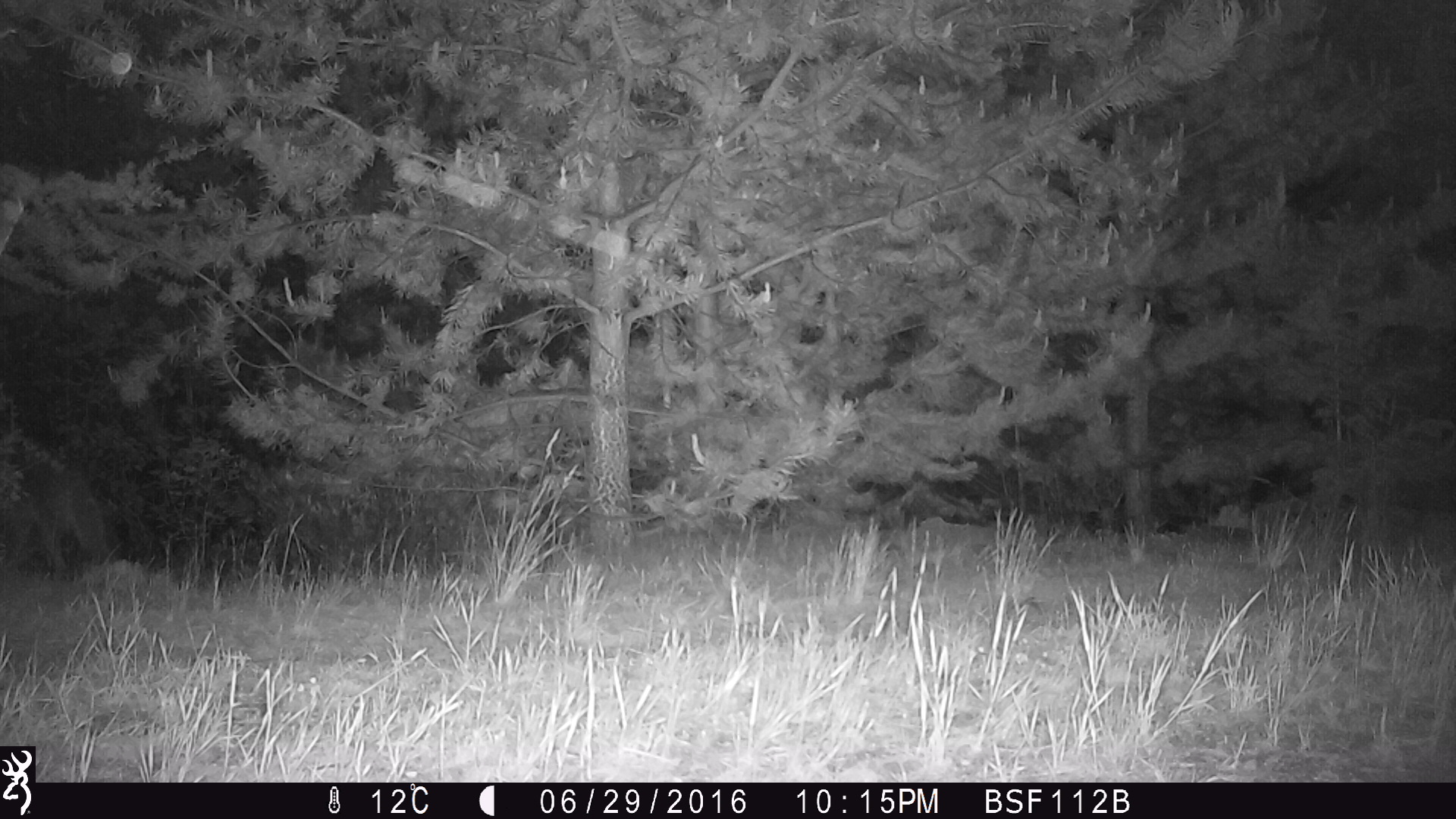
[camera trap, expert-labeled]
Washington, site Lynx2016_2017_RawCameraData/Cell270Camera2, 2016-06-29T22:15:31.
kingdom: Animalia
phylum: Chordata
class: Mammalia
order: Carnivora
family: Canidae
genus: Canis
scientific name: Canis latrans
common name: coyote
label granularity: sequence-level